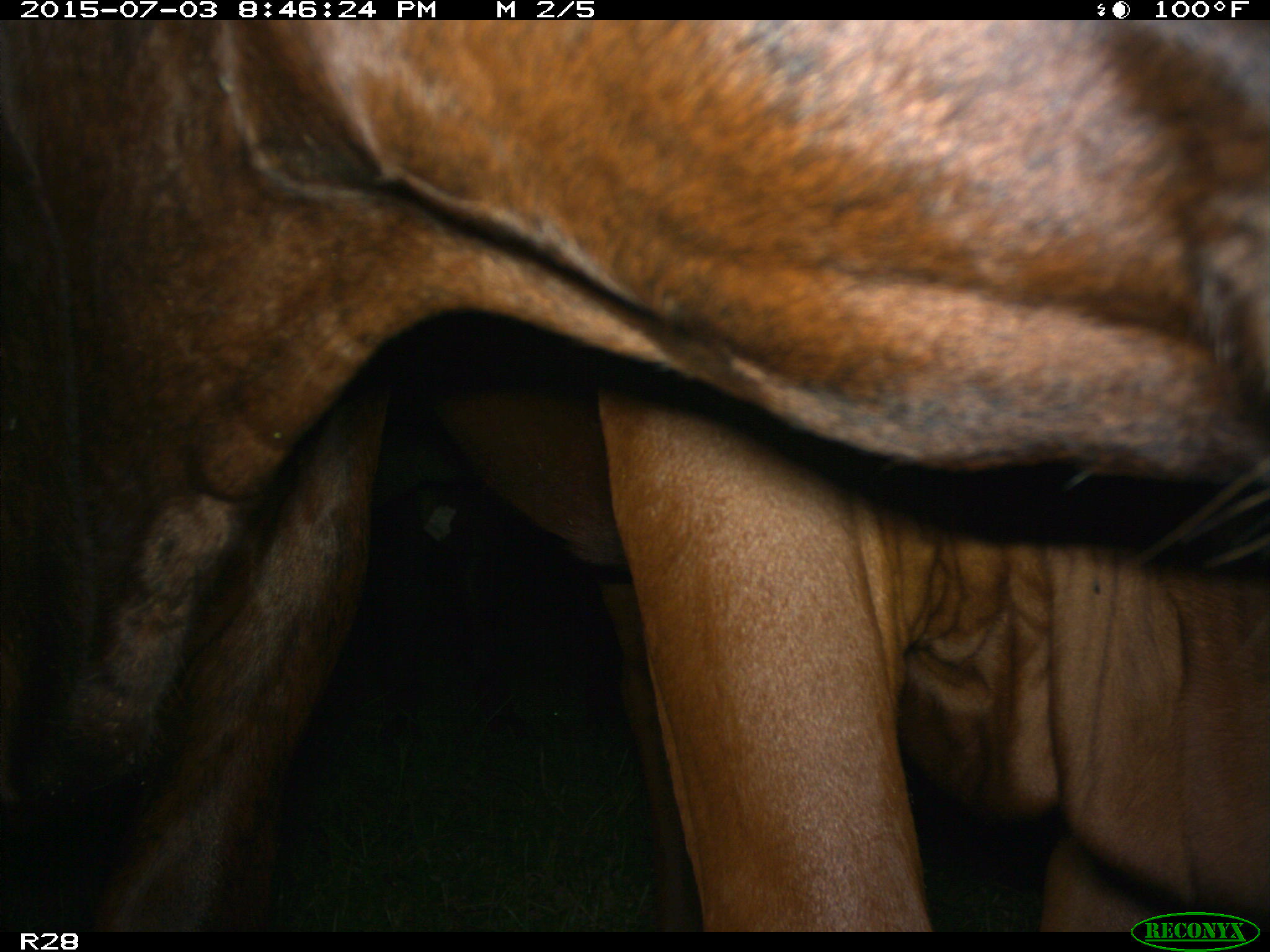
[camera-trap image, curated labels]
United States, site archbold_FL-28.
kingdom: Animalia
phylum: Chordata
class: Mammalia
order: Artiodactyla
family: Bovidae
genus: Bos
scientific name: Bos taurus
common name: domestic cow